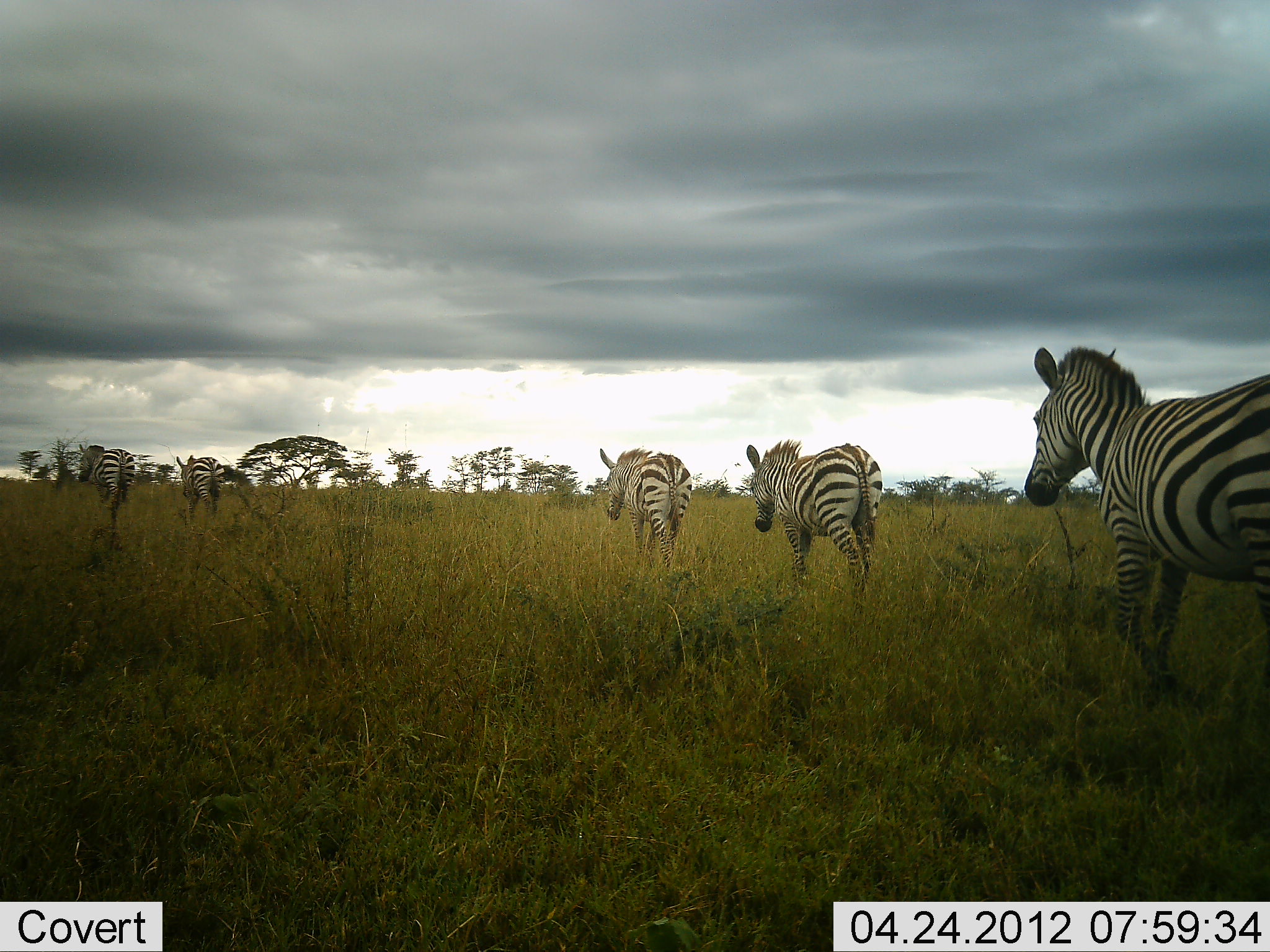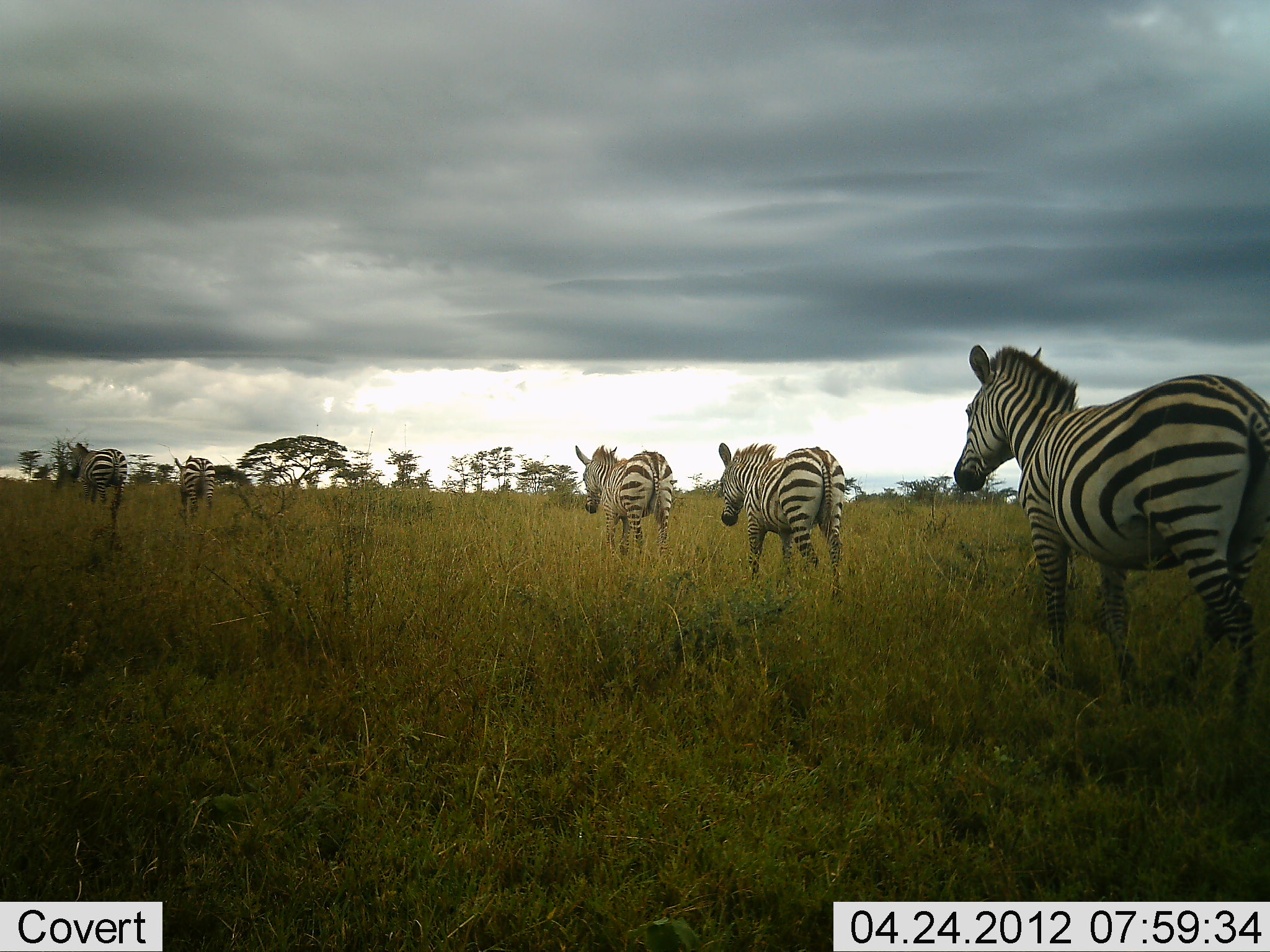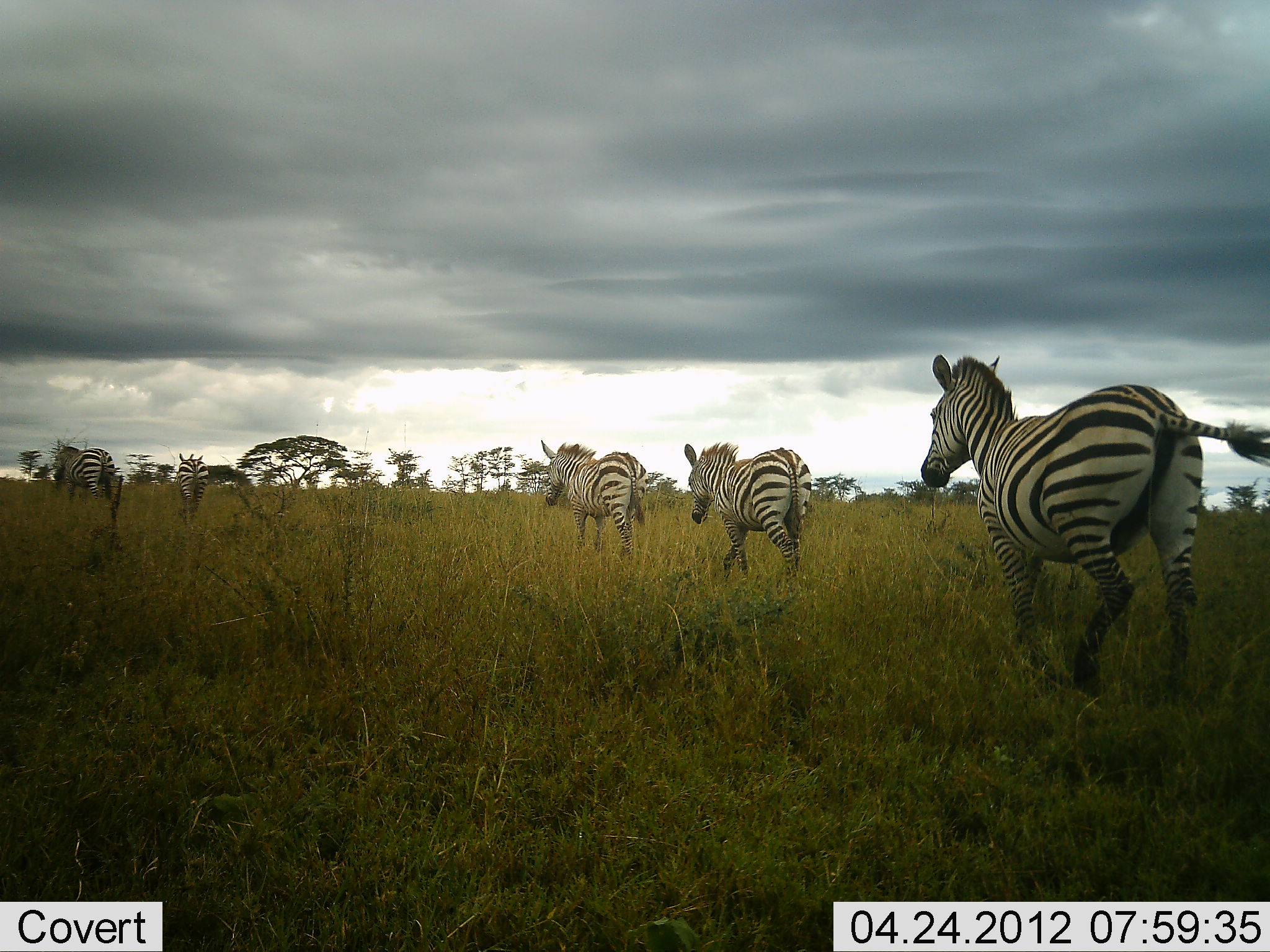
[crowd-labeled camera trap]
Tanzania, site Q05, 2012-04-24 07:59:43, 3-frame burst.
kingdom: Animalia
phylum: Chordata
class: Mammalia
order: Perissodactyla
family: Equidae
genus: Equus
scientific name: Equus quagga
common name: plains zebra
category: zebra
Zebra (plains zebra) (Equus quagga), count 5. Behavior (volunteer vote fractions): standing 6%, resting 0%, moving 94%, interacting 0%. Young present (vote fraction): 0%. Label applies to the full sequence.